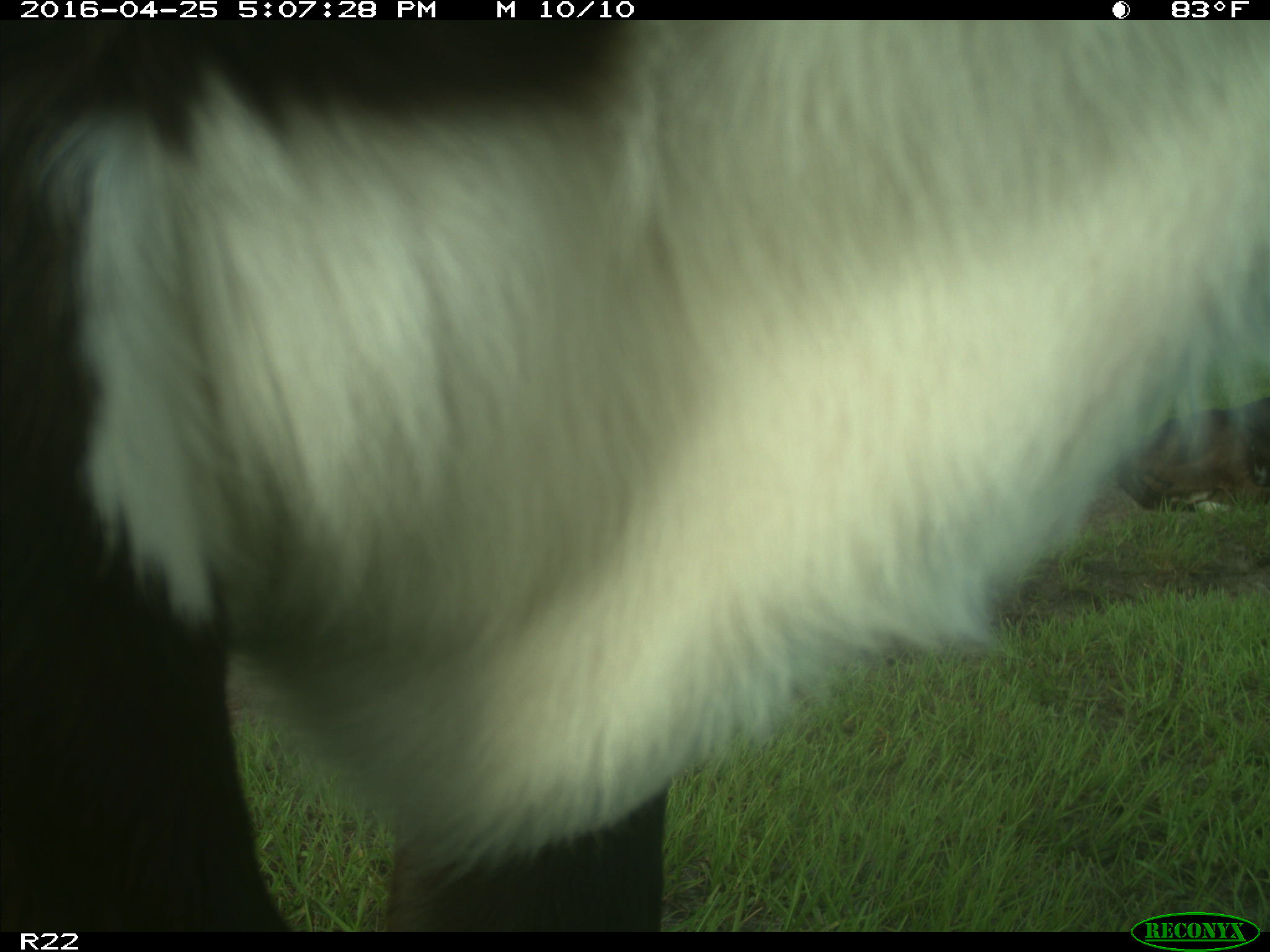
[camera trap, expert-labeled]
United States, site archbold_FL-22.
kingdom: Animalia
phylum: Chordata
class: Mammalia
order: Artiodactyla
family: Bovidae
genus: Bos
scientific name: Bos taurus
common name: domestic cow